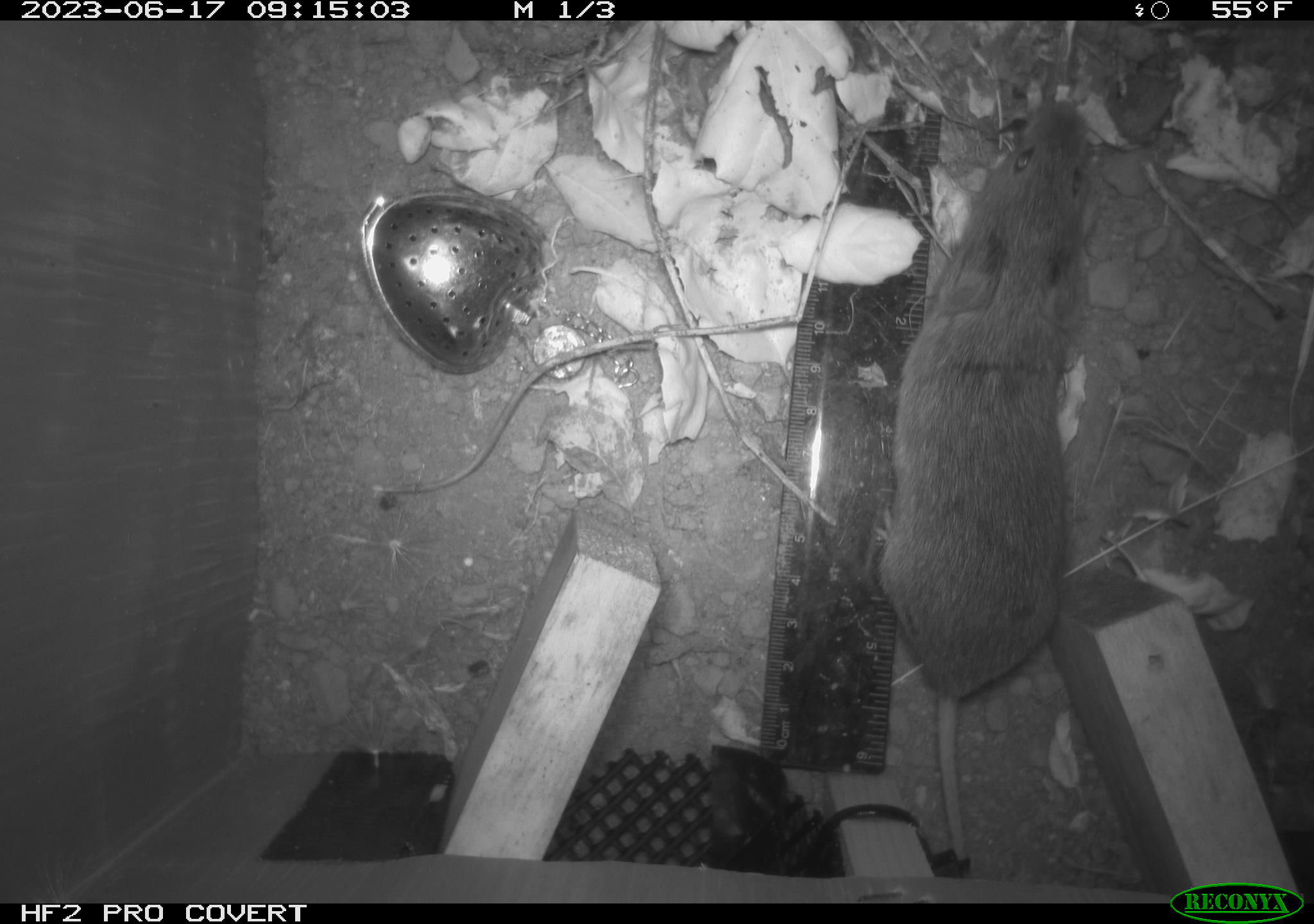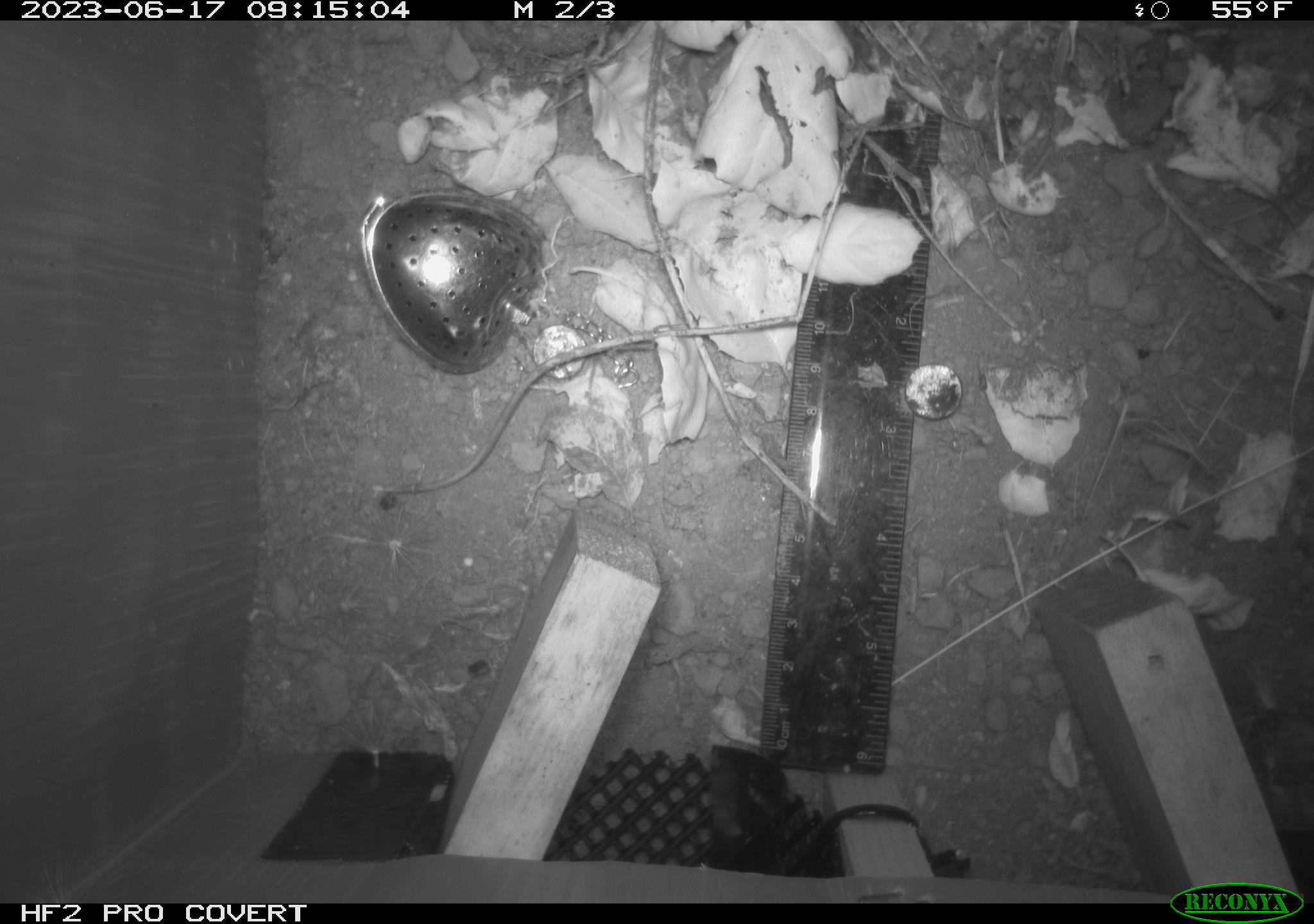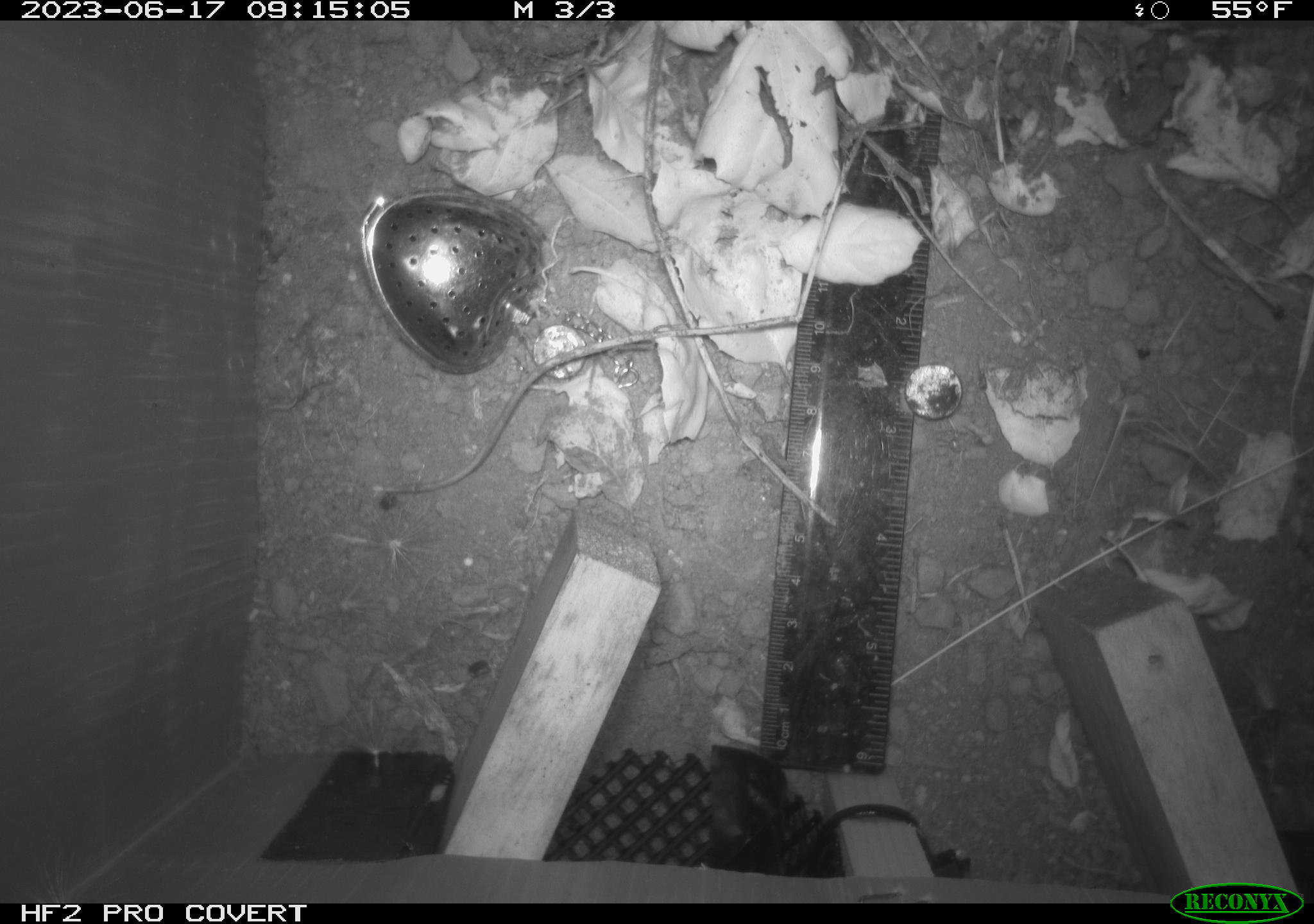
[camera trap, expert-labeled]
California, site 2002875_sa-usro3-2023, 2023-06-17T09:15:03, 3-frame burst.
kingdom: Animalia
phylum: Chordata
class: Mammalia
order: Rodentia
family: Cricetidae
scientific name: Arvicolinae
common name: voles, lemmings, and muskrats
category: arvicolinae subfamily